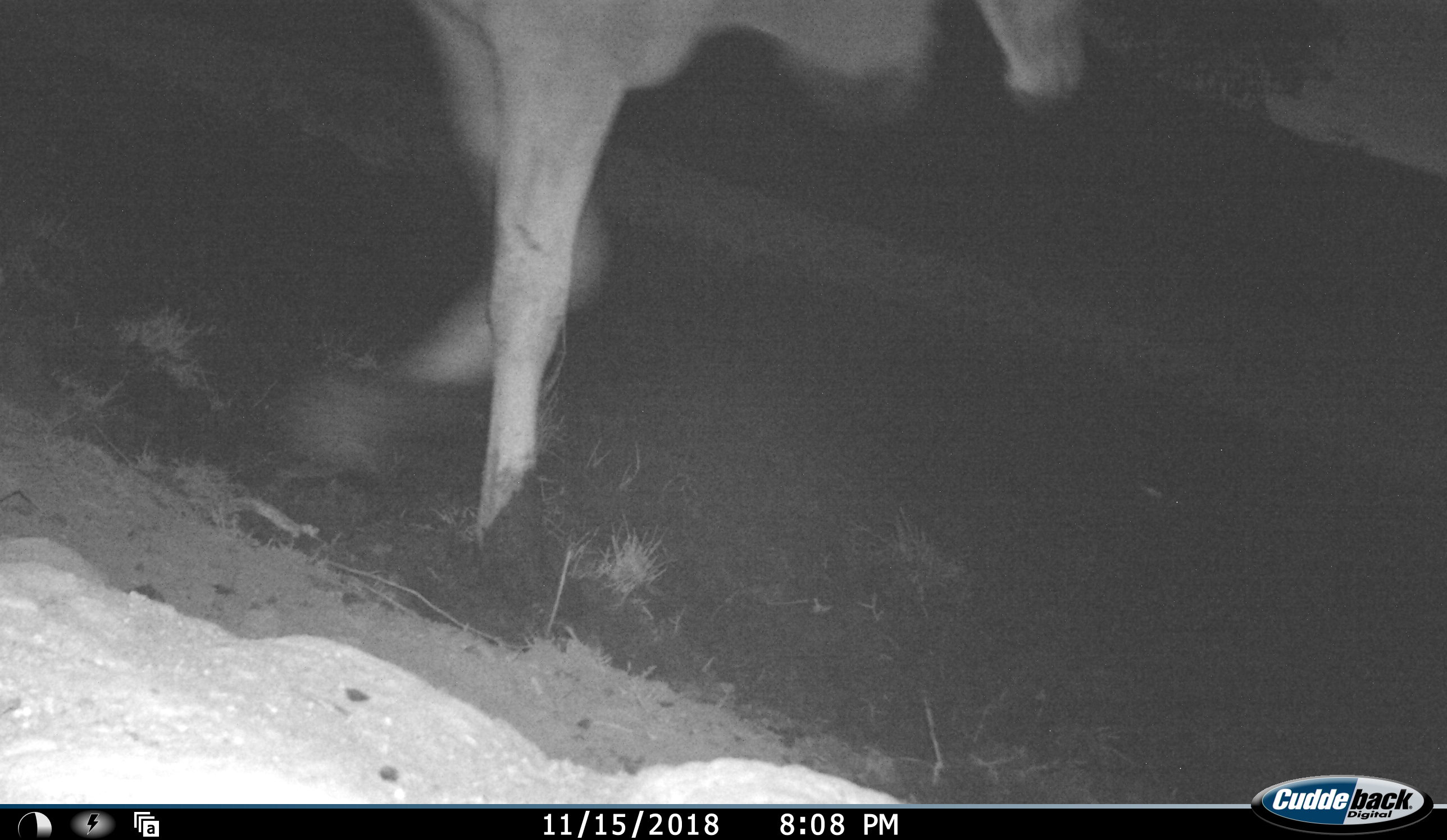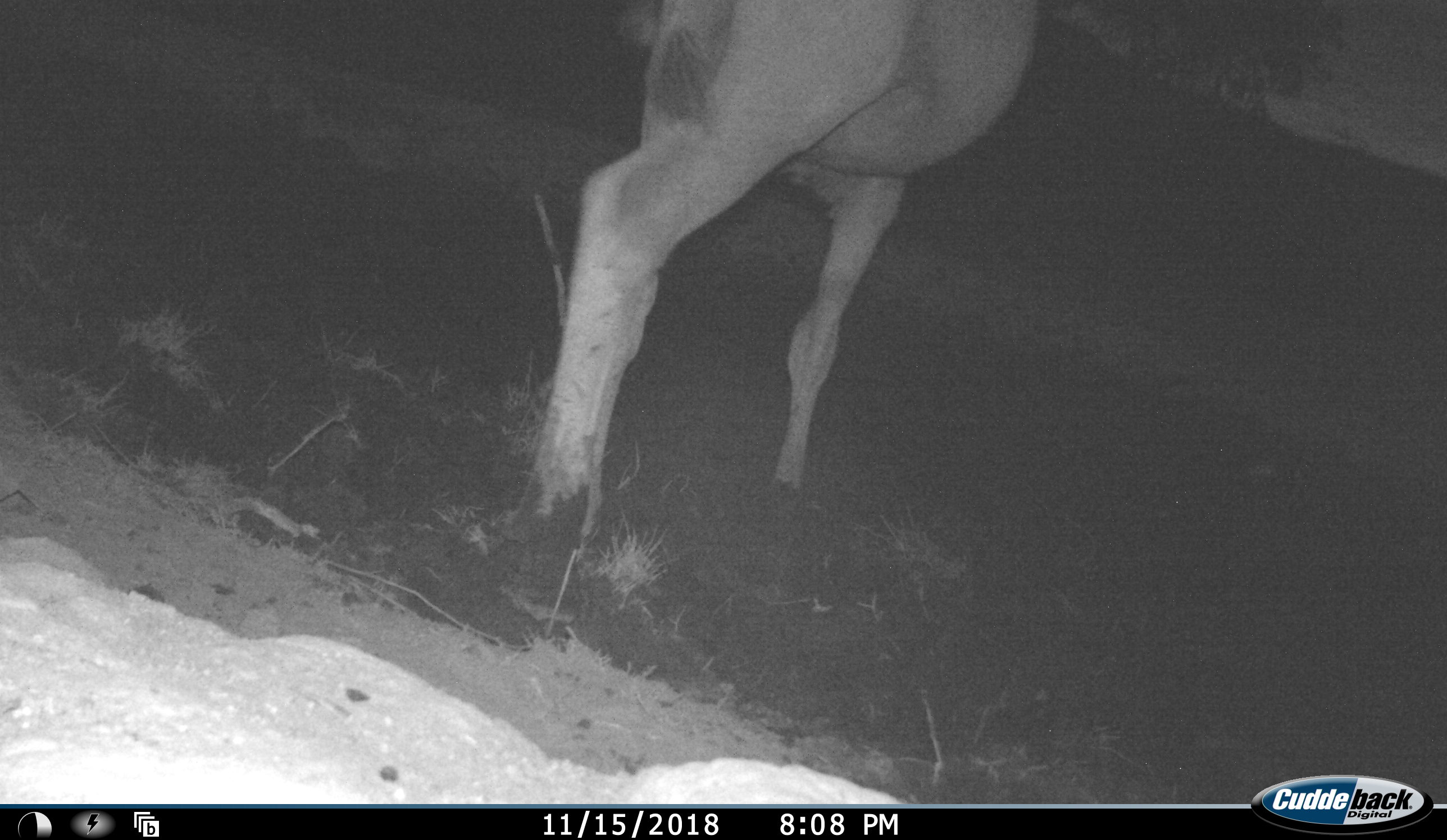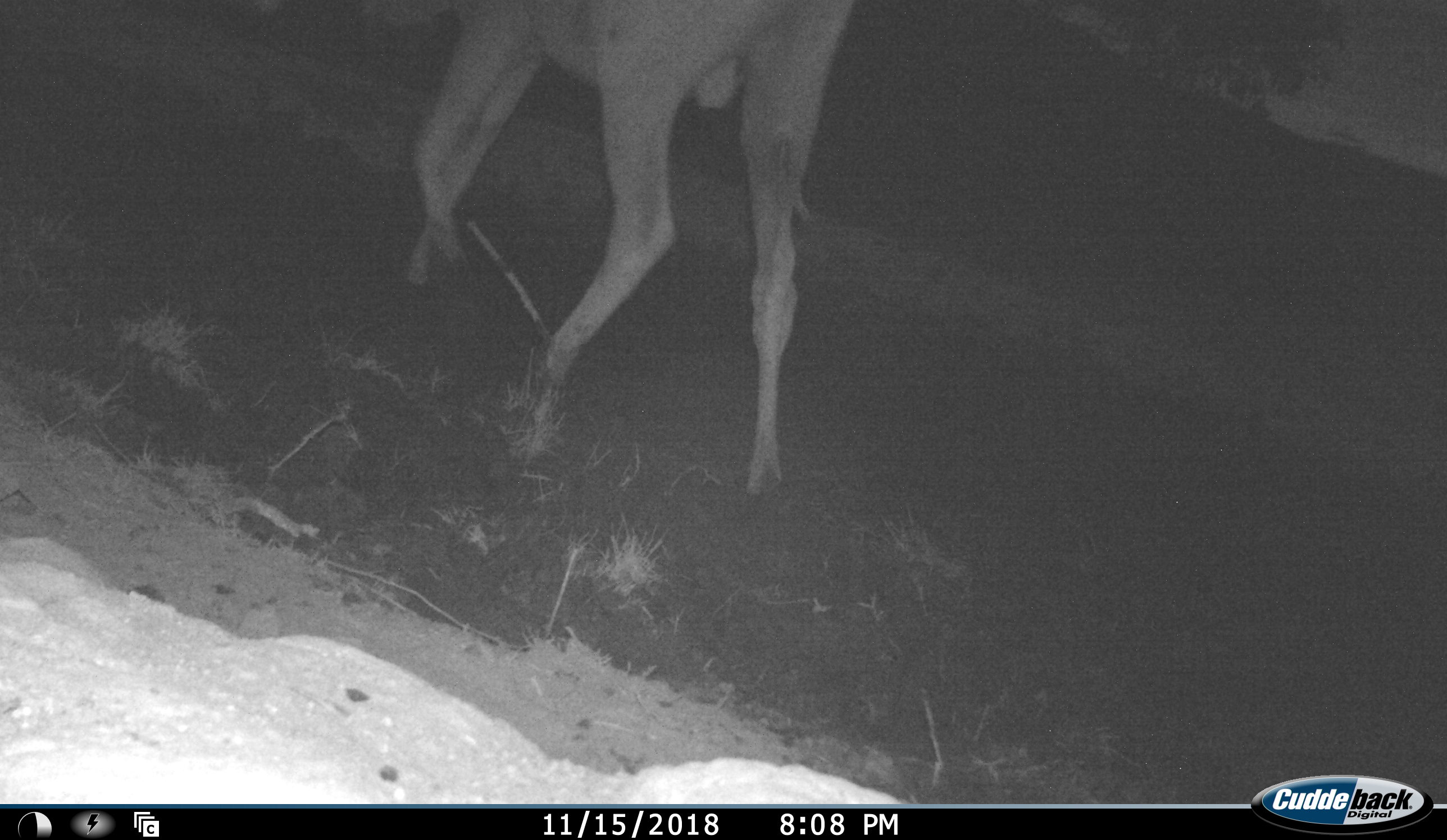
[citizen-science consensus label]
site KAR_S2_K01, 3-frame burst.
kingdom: Animalia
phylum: Chordata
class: Mammalia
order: Artiodactyla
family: Bovidae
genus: Tragelaphus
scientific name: Tragelaphus oryx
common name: eland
Eland (Tragelaphus oryx), count 1. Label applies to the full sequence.